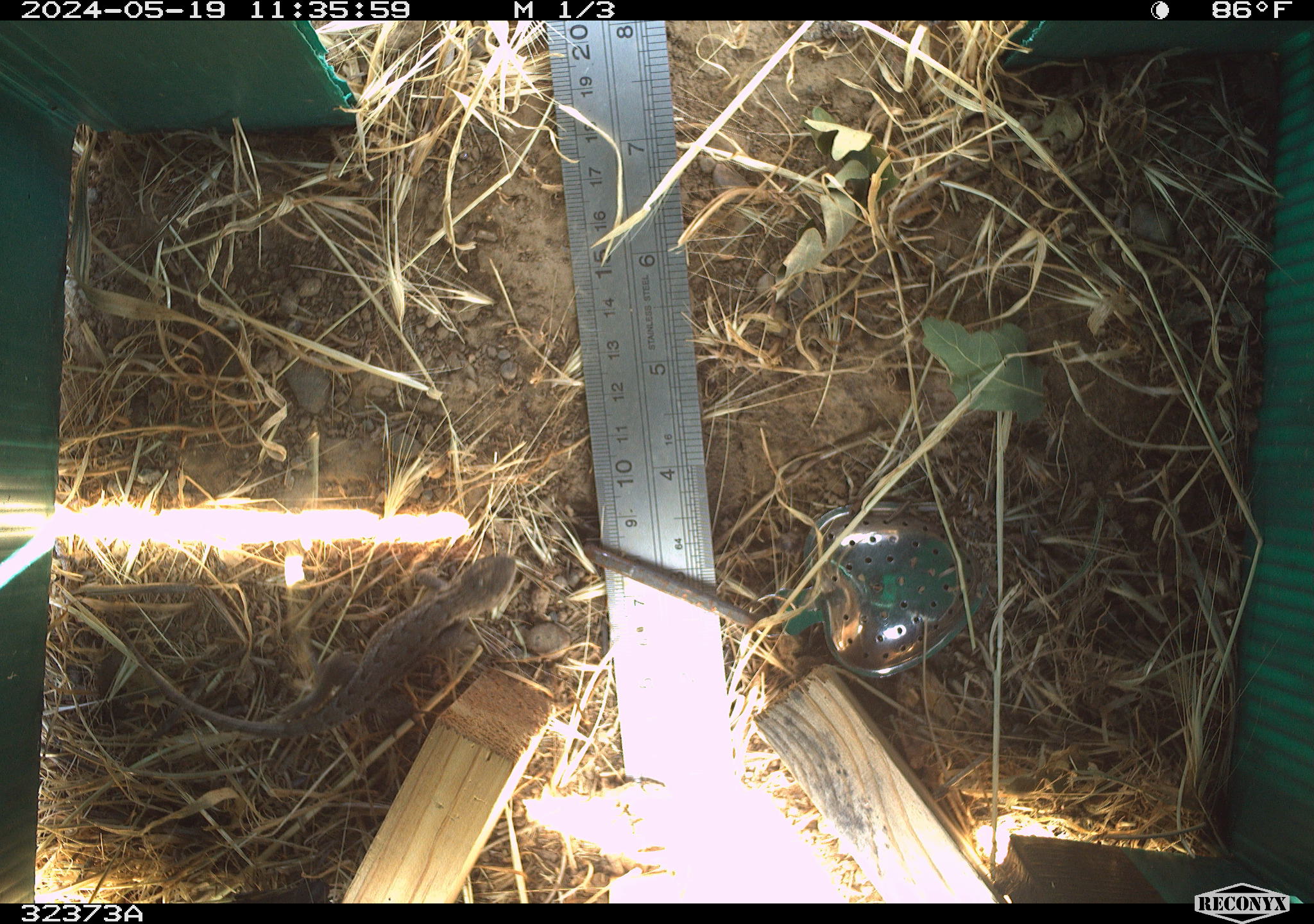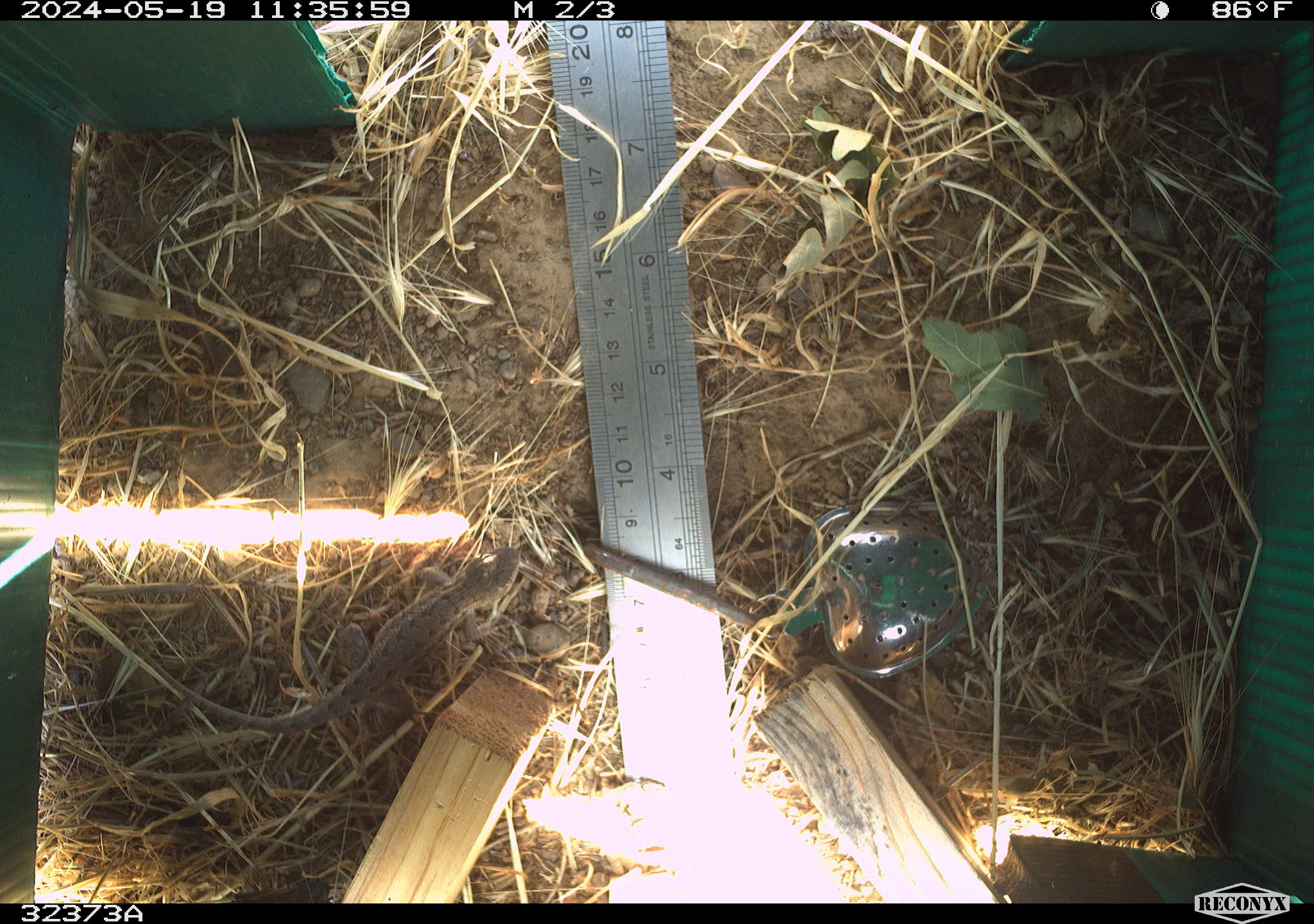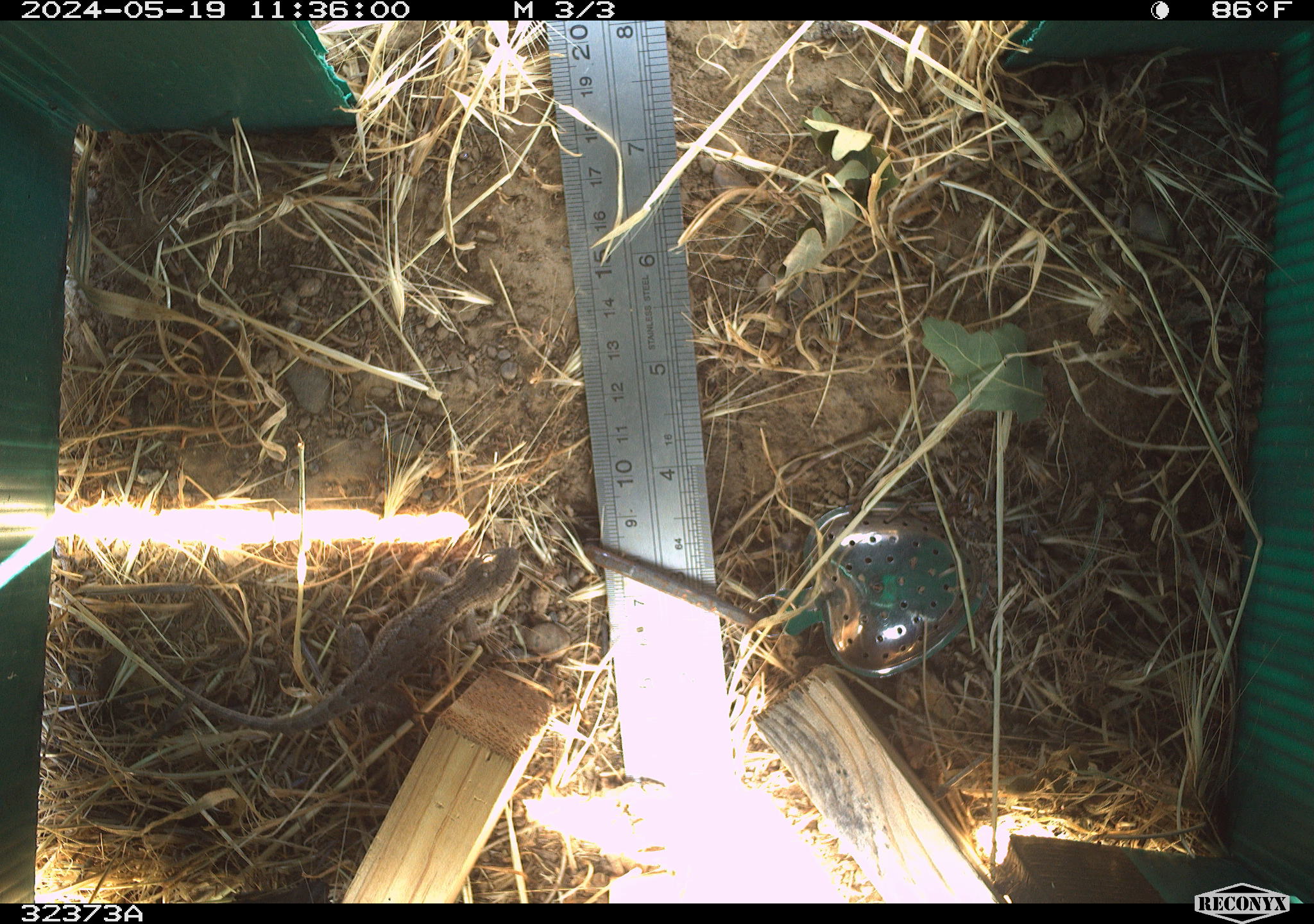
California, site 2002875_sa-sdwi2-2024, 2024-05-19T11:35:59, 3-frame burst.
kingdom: Animalia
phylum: Chordata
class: Reptilia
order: Squamata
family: Phrynosomatidae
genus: Sceloporus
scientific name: Sceloporus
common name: spiny lizards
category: sceloporus species